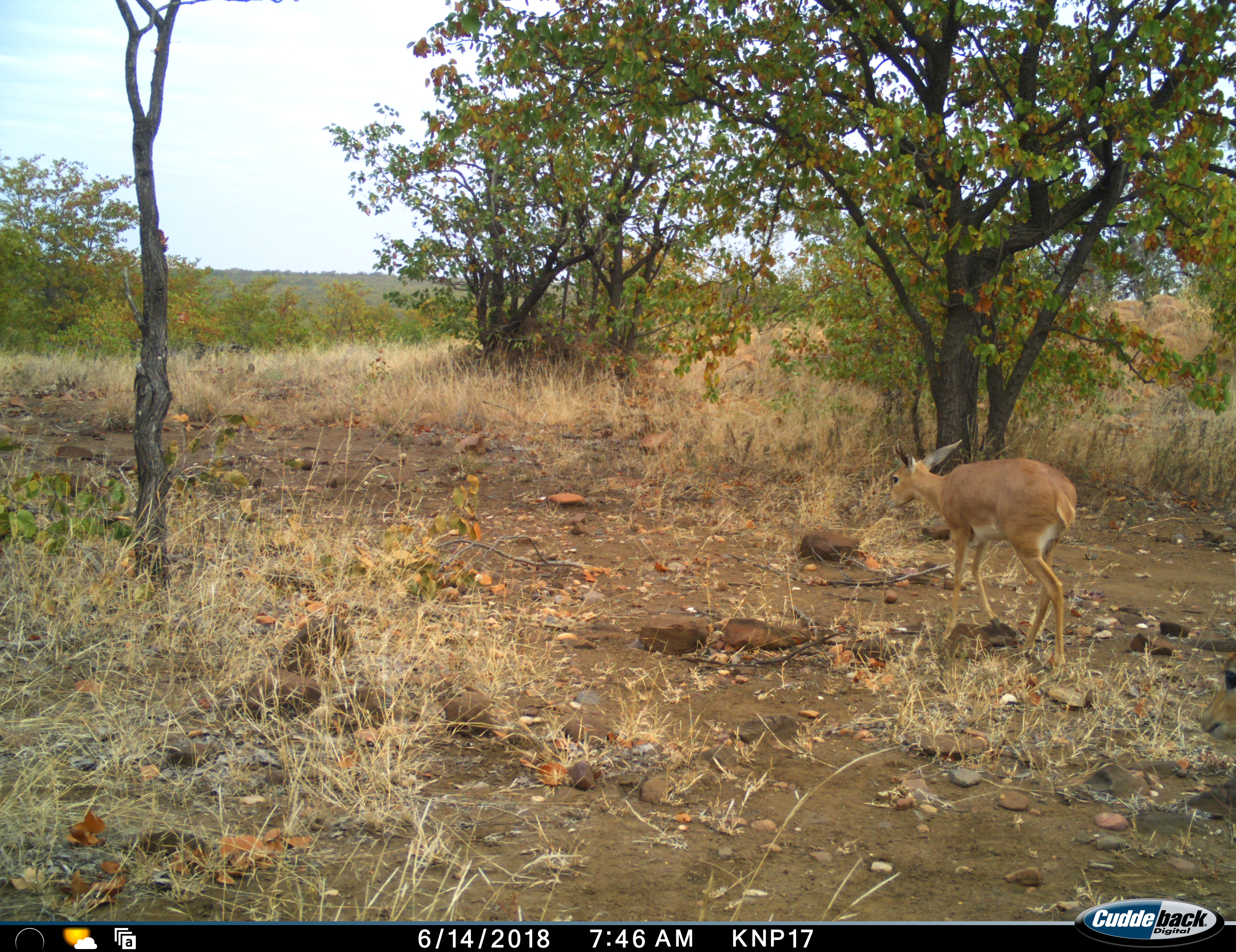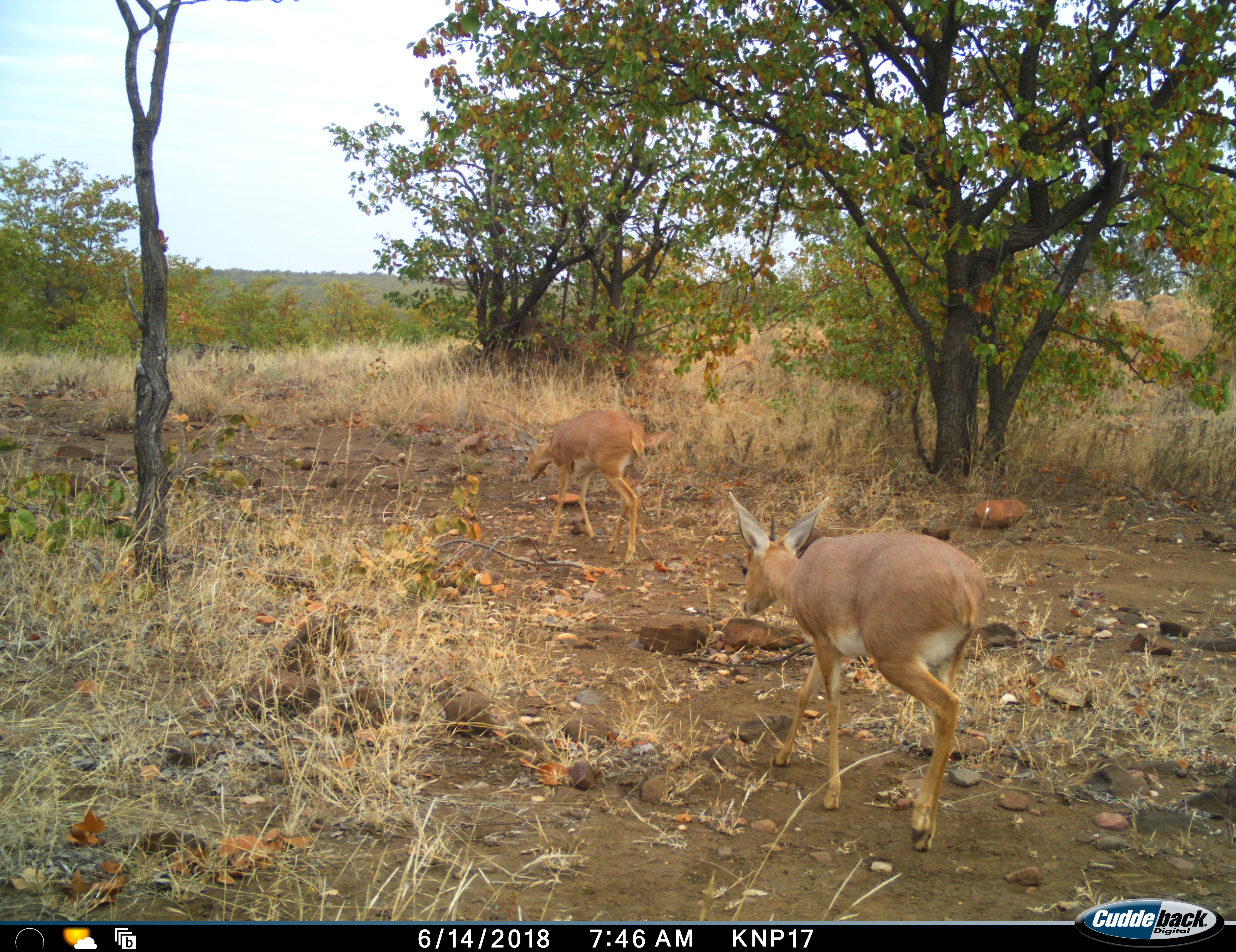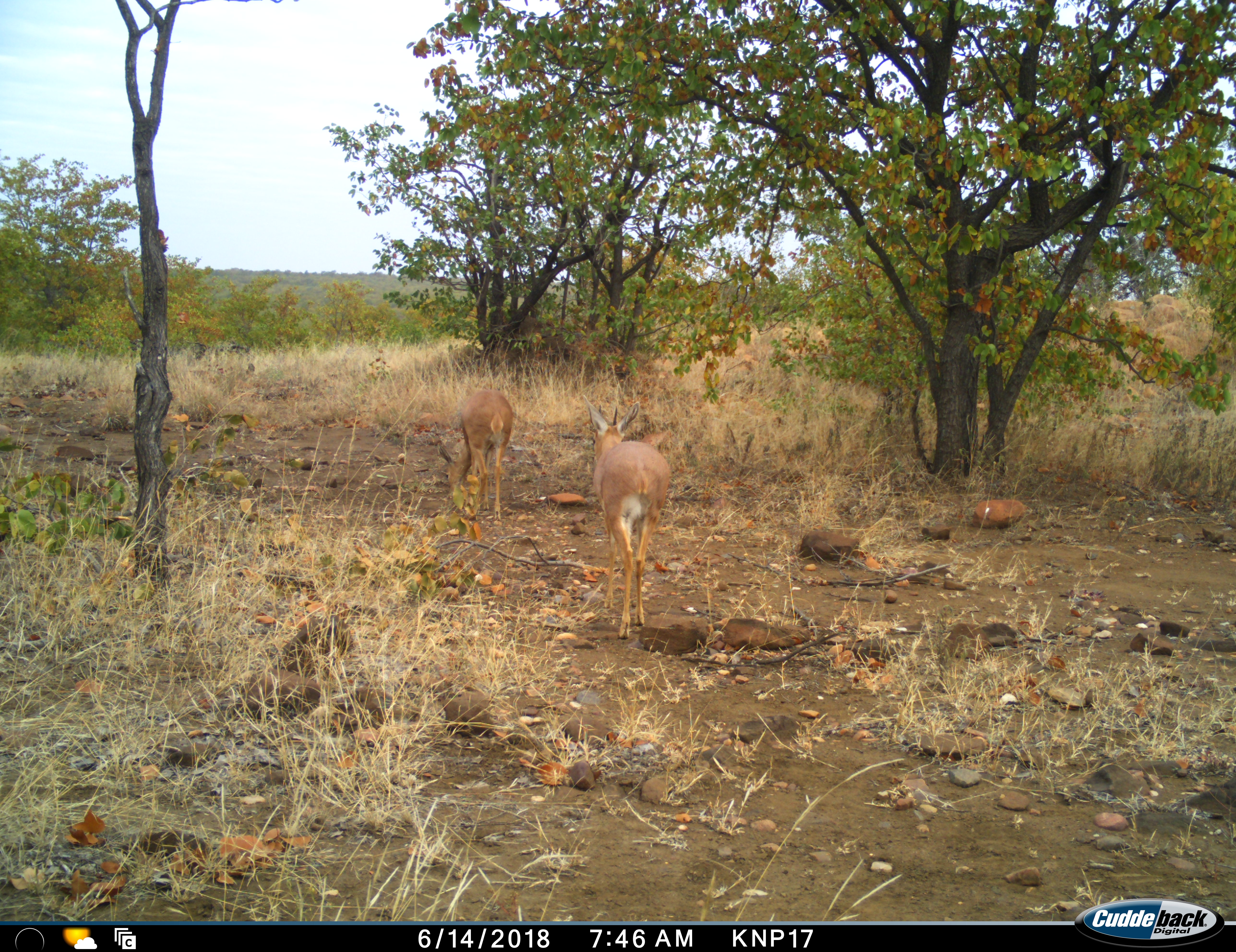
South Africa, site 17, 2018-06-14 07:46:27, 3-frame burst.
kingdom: Animalia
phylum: Chordata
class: Mammalia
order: Artiodactyla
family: Bovidae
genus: Raphicerus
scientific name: Raphicerus campestris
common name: steenbok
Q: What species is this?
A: Steenbok (Raphicerus campestris).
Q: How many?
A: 2.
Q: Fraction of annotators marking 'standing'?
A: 0%.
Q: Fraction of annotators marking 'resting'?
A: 0%.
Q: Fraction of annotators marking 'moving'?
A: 100%.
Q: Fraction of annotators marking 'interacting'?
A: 0%.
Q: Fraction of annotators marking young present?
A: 0%.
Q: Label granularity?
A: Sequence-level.